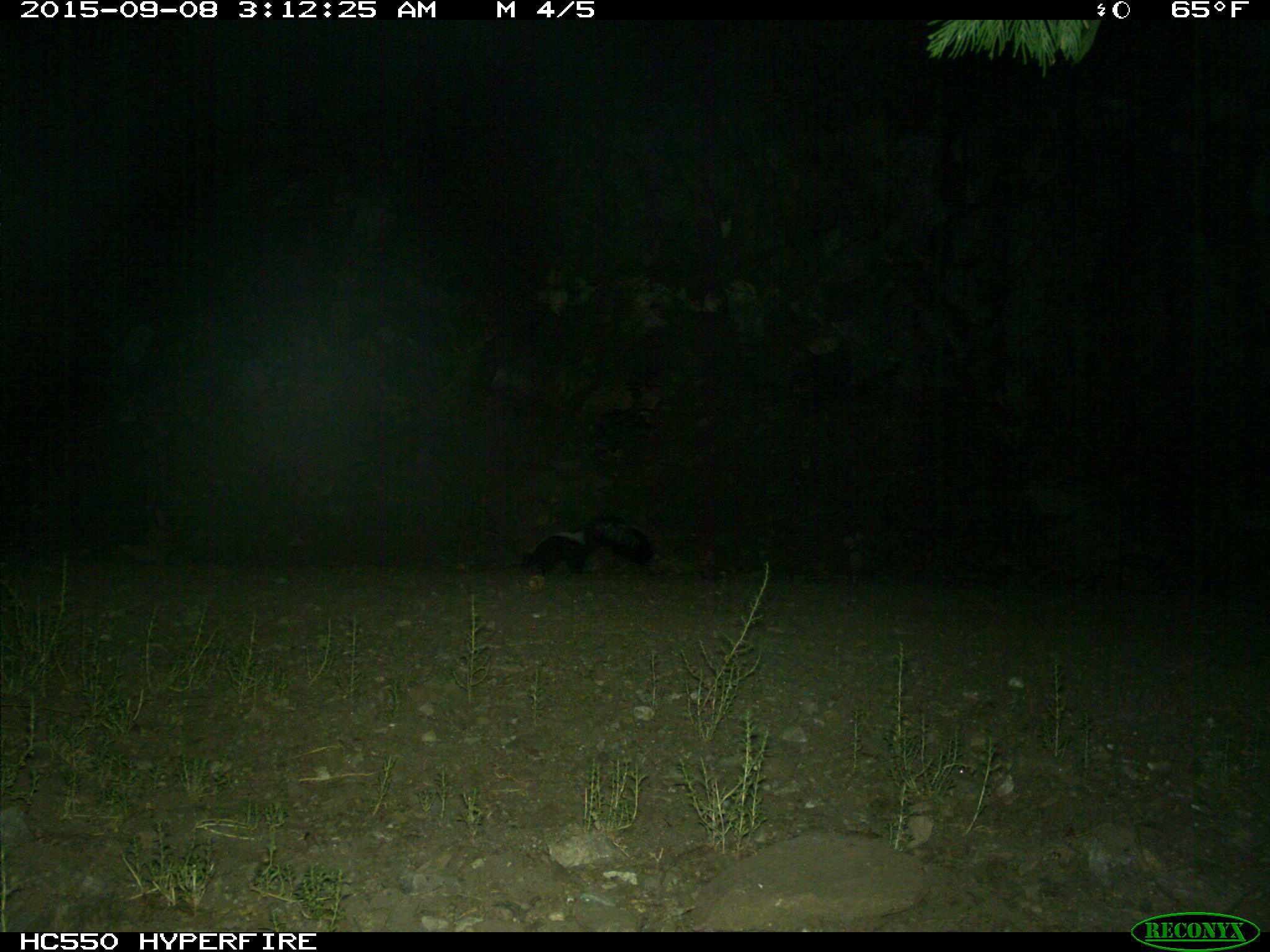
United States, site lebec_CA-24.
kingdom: Animalia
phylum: Chordata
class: Mammalia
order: Carnivora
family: Mephitidae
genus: Mephitis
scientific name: Mephitis mephitis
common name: striped skunk